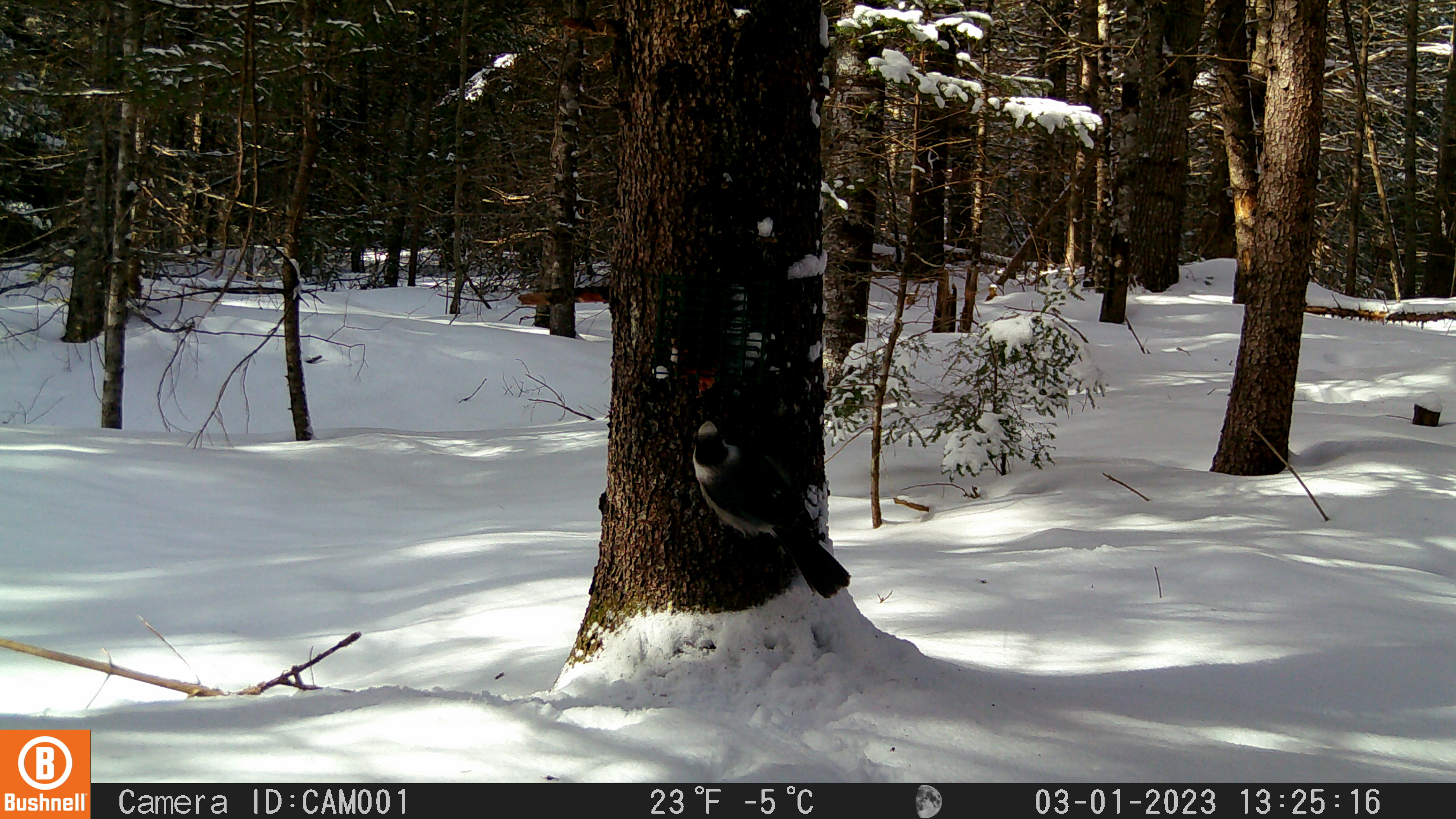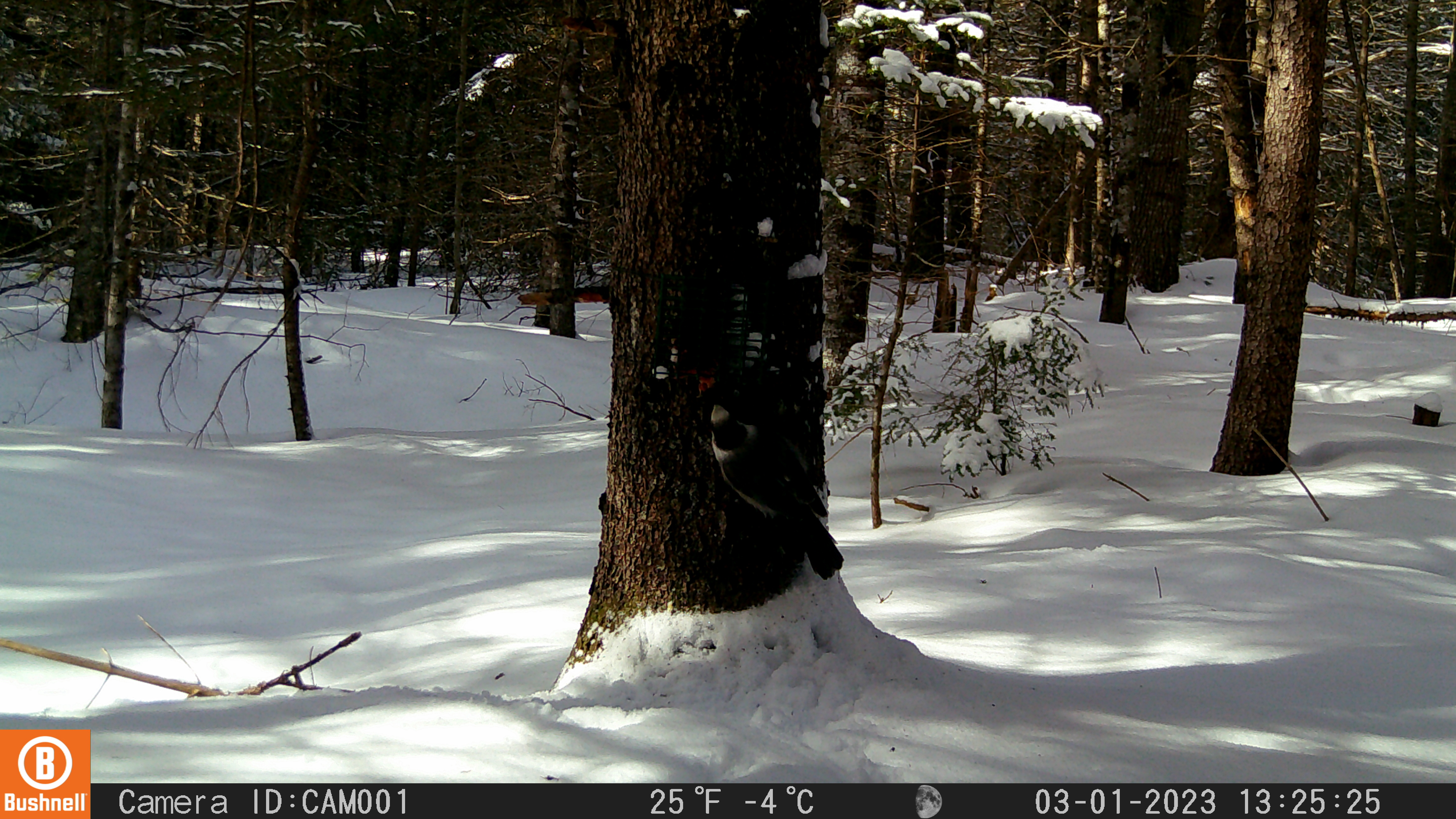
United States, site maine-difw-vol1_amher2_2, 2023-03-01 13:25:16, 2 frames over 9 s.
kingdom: Animalia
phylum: Chordata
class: Aves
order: Passeriformes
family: Corvidae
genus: Perisoreus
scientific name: Perisoreus canadensis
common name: canada jay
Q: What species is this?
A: Canada jay (Perisoreus canadensis).